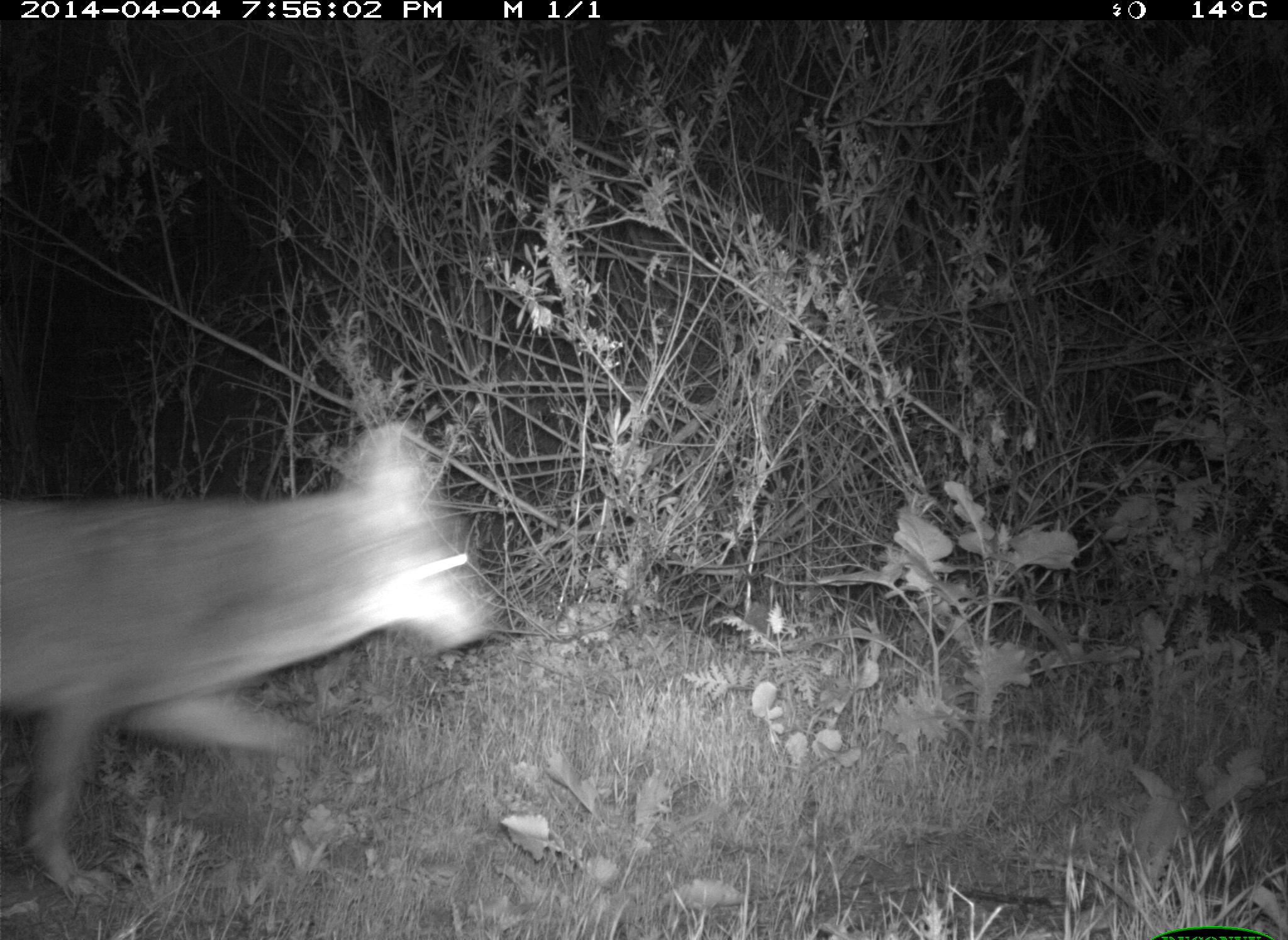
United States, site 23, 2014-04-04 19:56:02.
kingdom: Animalia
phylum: Chordata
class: Mammalia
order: Carnivora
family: Canidae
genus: Canis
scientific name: Canis latrans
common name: coyote